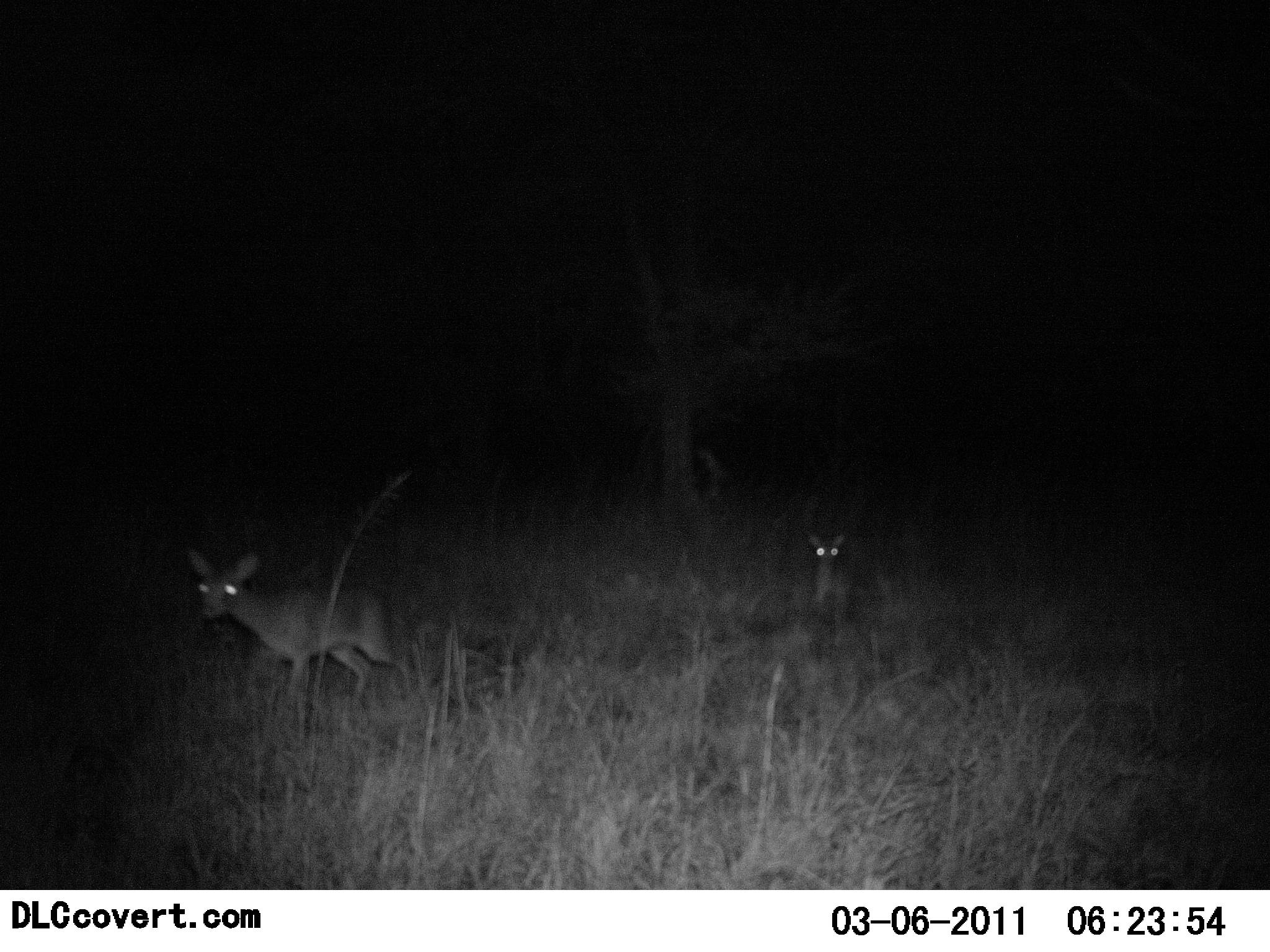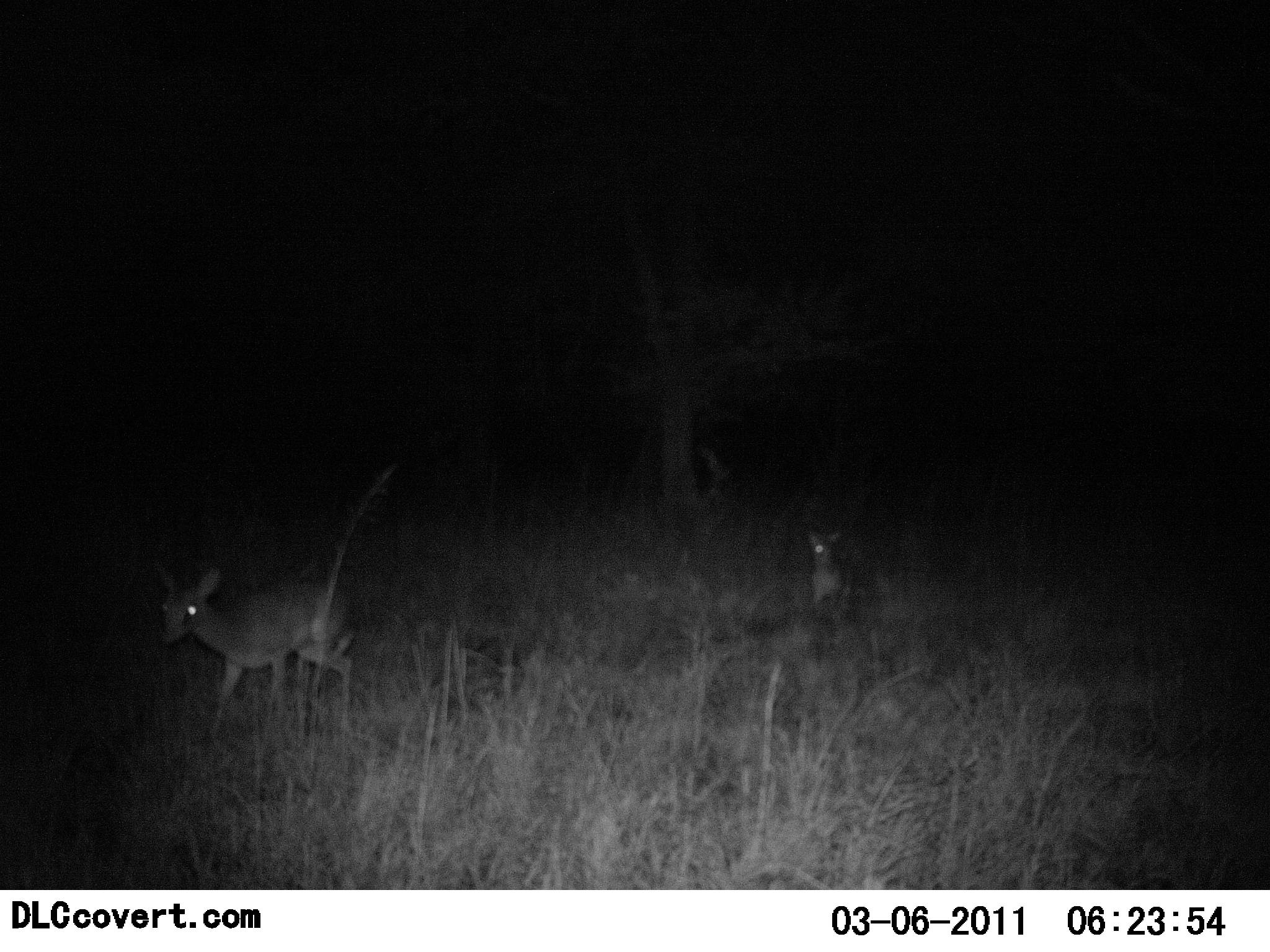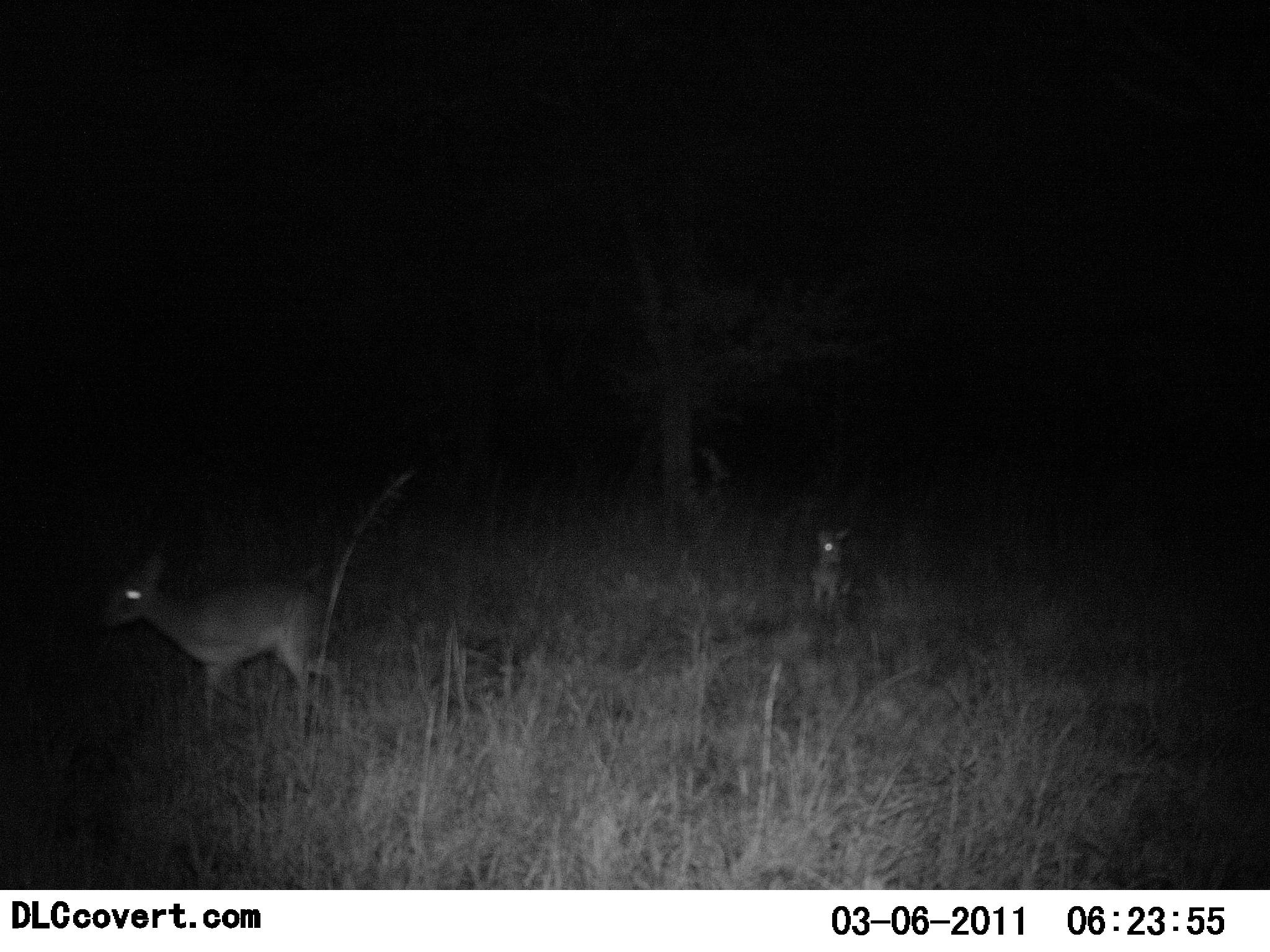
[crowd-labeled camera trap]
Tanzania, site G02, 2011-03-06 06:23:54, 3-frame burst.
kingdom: Animalia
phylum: Chordata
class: Mammalia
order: Artiodactyla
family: Bovidae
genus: Madoqua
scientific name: Madoqua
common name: dikdik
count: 2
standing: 27%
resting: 7%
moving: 87%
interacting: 0%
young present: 0%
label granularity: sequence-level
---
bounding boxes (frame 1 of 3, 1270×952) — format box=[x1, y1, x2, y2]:
animal: box=[187, 546, 419, 718]; box=[802, 534, 860, 617]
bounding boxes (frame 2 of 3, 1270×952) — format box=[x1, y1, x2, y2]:
animal: box=[147, 557, 360, 742]; box=[797, 527, 849, 608]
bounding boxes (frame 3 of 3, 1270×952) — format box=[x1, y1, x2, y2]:
animal: box=[96, 547, 345, 741]; box=[808, 524, 851, 619]